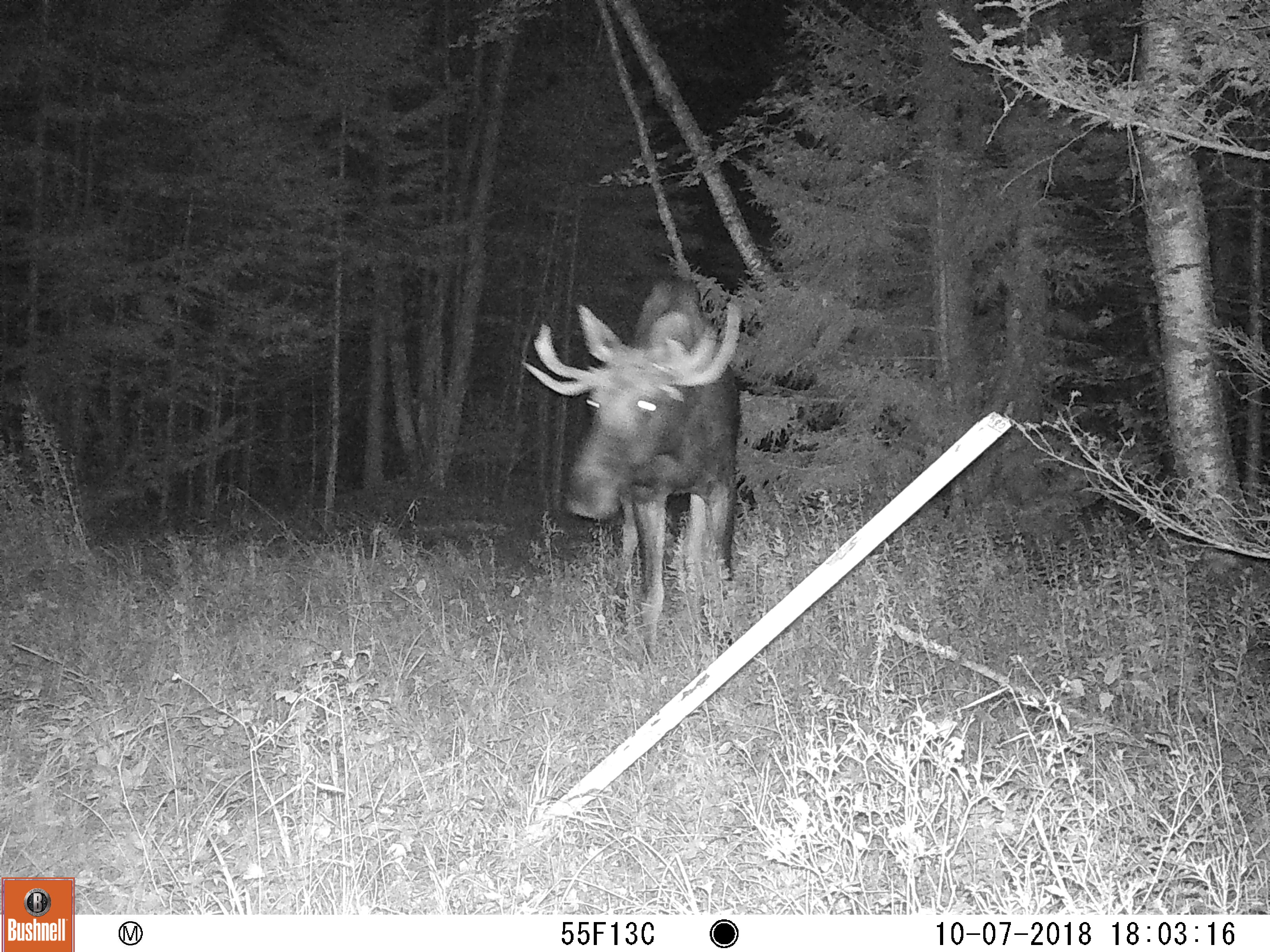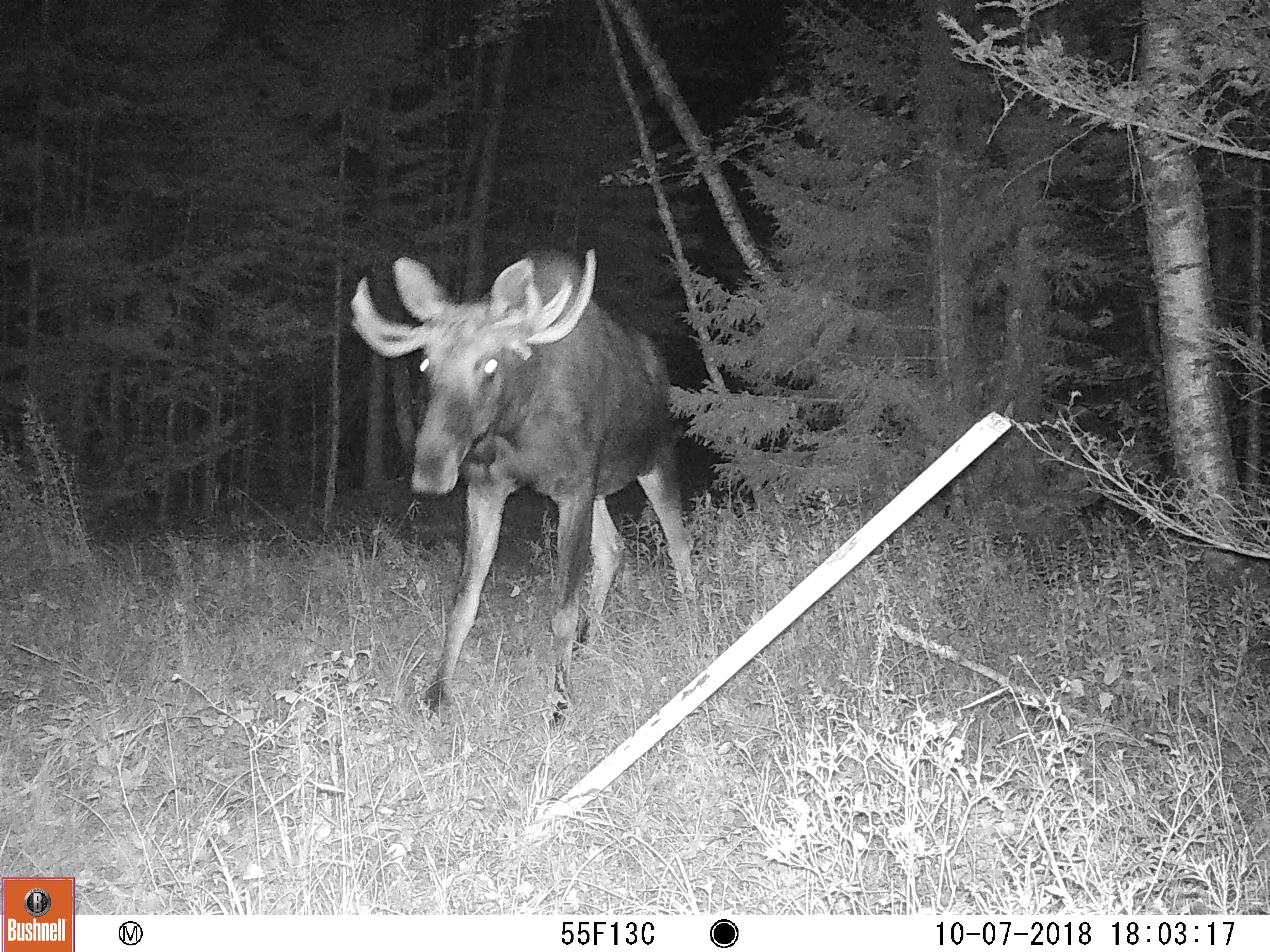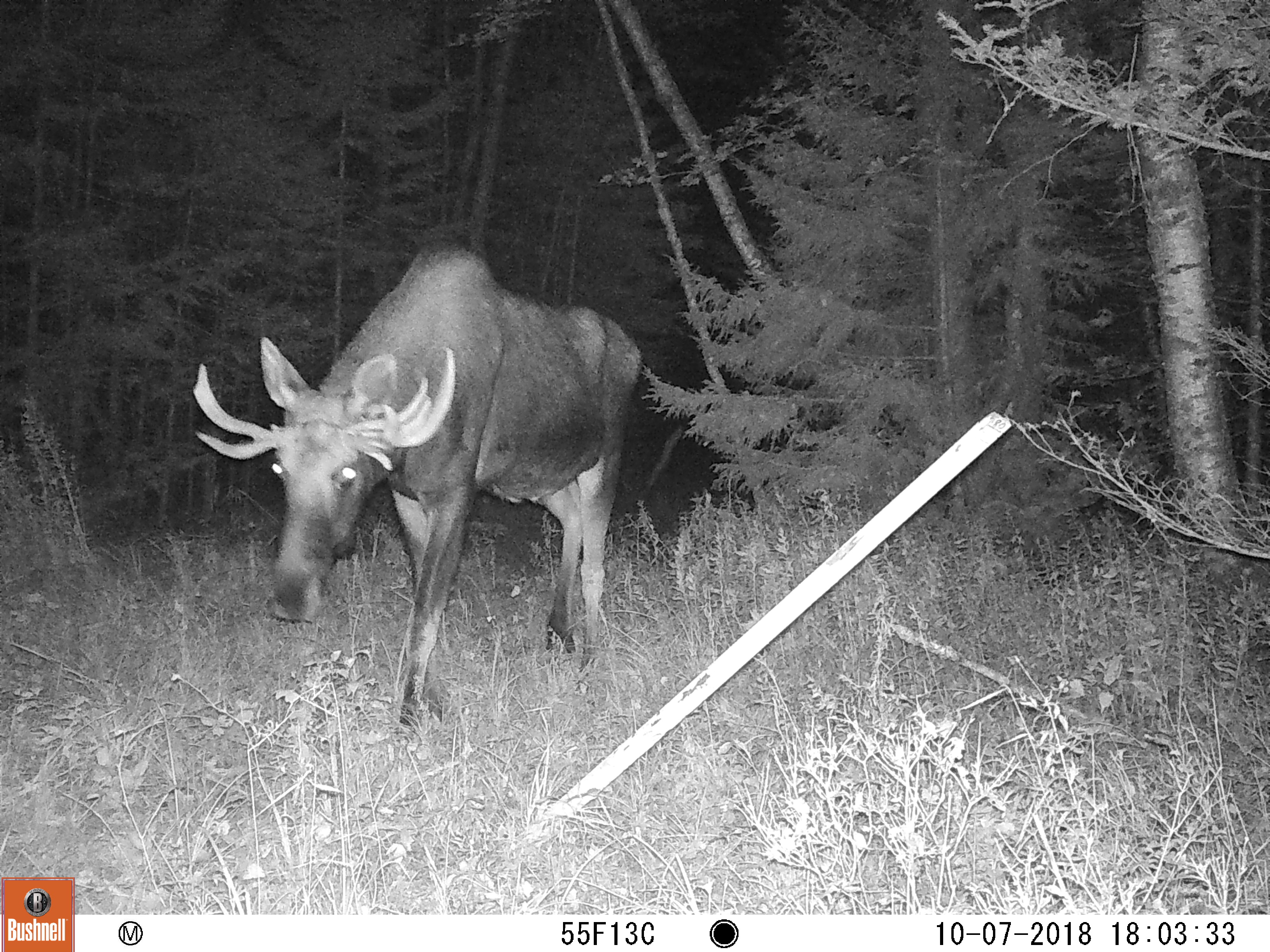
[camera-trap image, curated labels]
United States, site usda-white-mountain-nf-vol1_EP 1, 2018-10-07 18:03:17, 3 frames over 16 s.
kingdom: Animalia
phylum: Chordata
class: Mammalia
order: Artiodactyla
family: Cervidae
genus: Alces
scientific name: Alces alces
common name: moose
Moose (Alces alces).